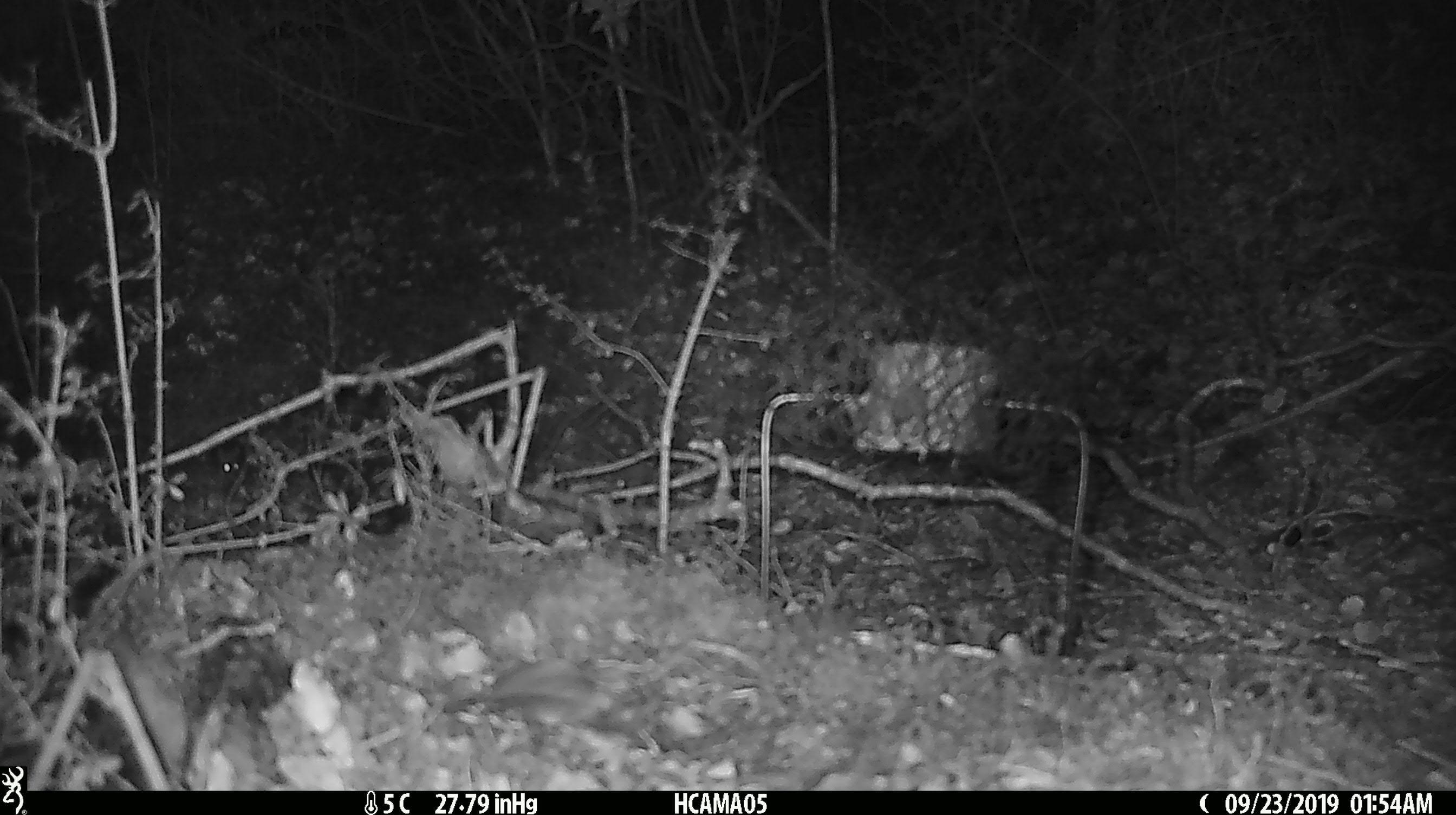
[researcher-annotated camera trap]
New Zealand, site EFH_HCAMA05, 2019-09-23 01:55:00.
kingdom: Animalia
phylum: Chordata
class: Mammalia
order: Rodentia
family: Muridae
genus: Mus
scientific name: Mus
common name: mouse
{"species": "mouse (Mus)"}